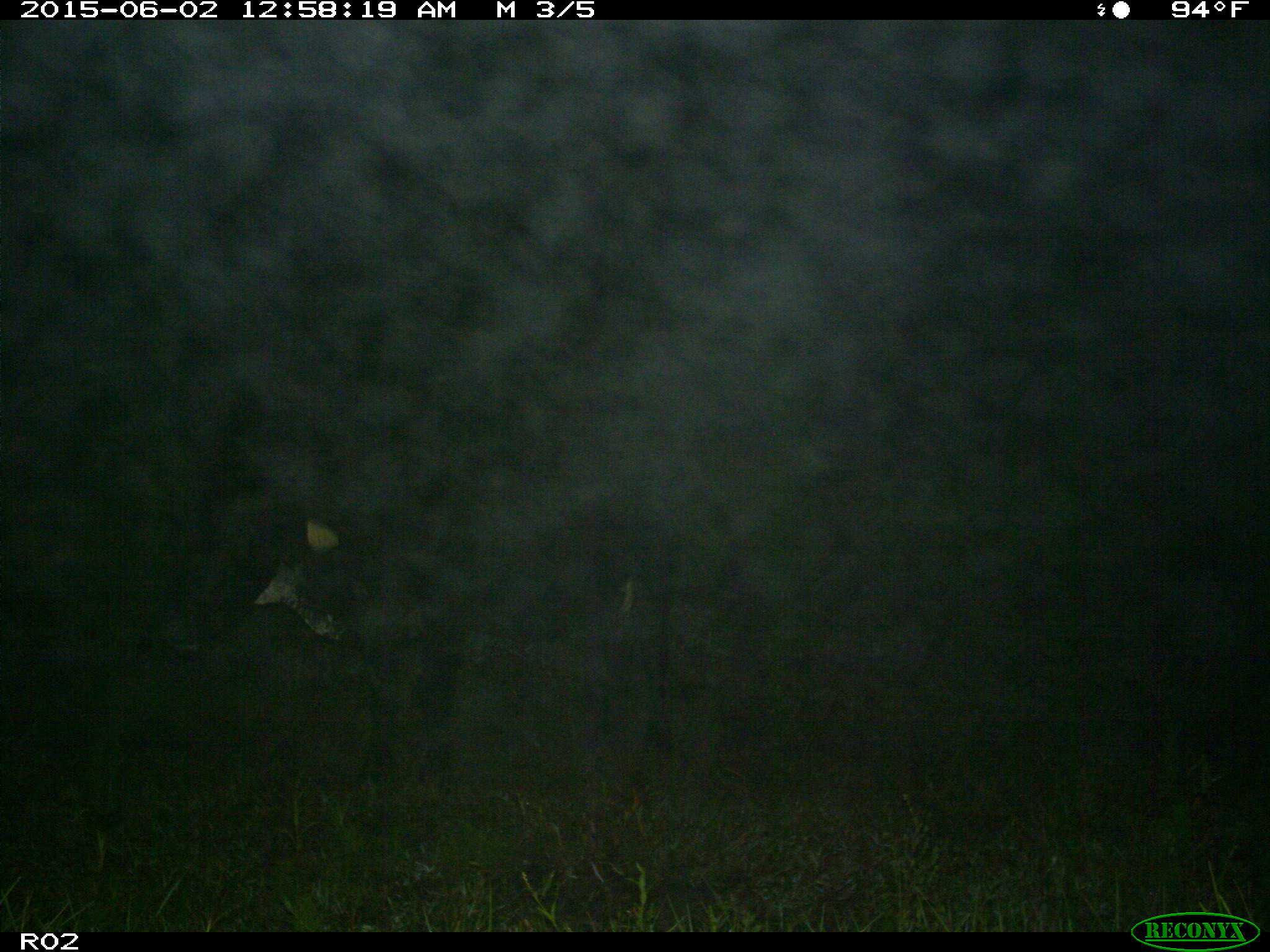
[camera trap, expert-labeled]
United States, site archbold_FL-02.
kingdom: Animalia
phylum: Chordata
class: Mammalia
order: Artiodactyla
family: Bovidae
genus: Bos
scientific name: Bos taurus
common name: domestic cow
Bos taurus (domestic cow).